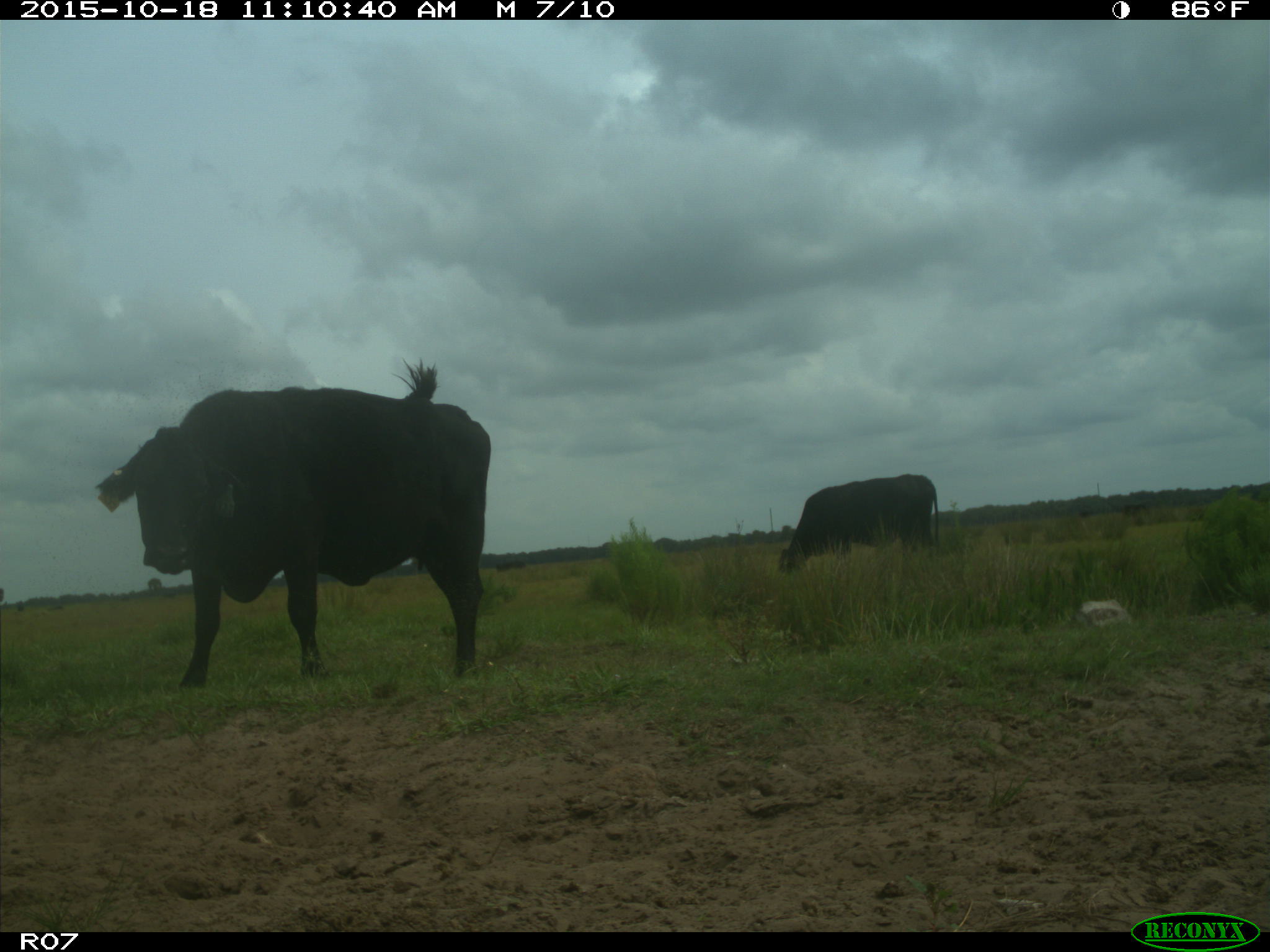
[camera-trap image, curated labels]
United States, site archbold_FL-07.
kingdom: Animalia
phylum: Chordata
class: Mammalia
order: Artiodactyla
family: Bovidae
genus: Bos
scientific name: Bos taurus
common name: domestic cow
Bos taurus (domestic cow).